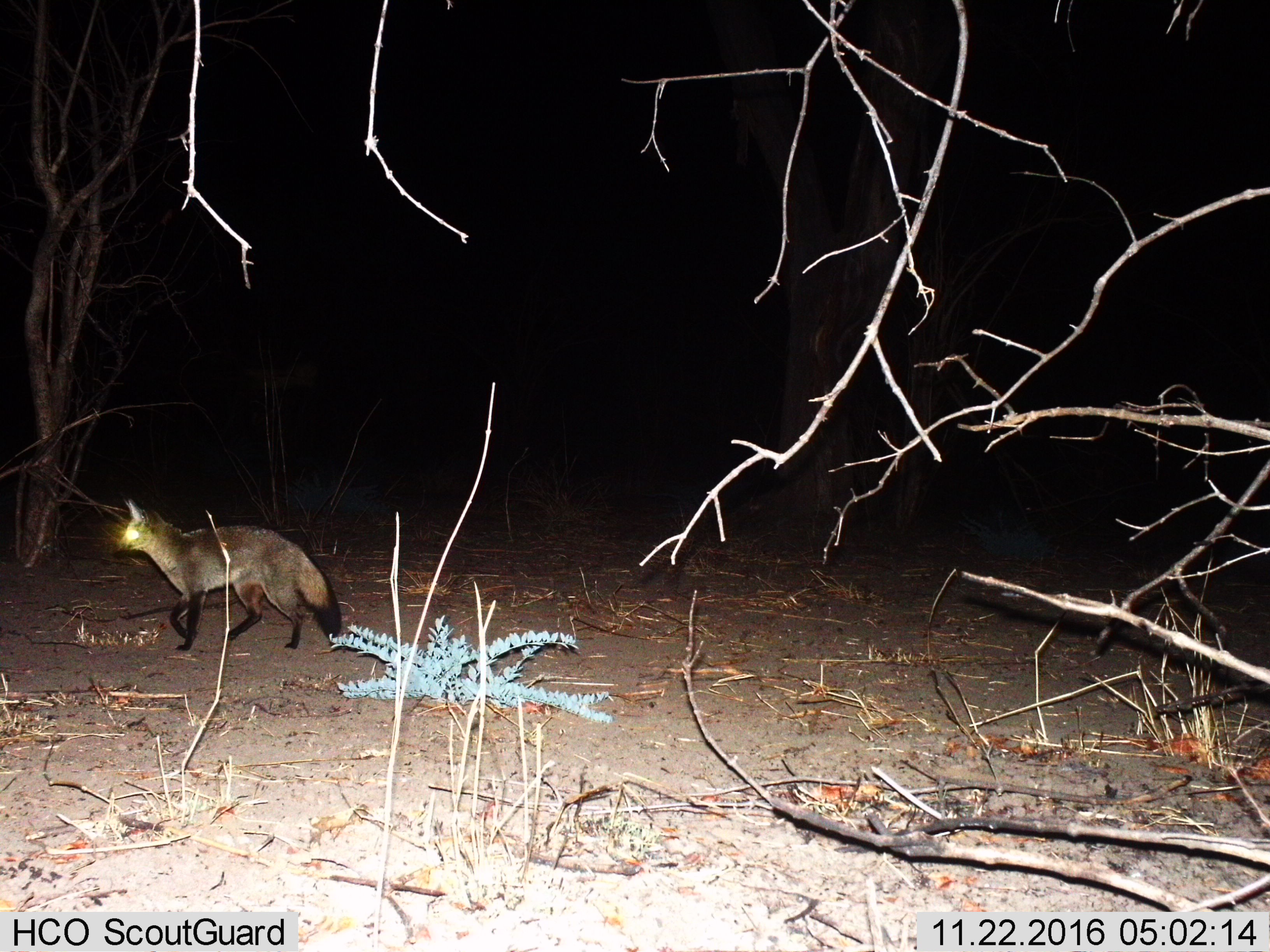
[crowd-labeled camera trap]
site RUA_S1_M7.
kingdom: Animalia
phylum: Chordata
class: Mammalia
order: Carnivora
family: Canidae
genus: Otocyon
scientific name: Otocyon megalotis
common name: bat-eared fox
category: foxbateared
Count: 1.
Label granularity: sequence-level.